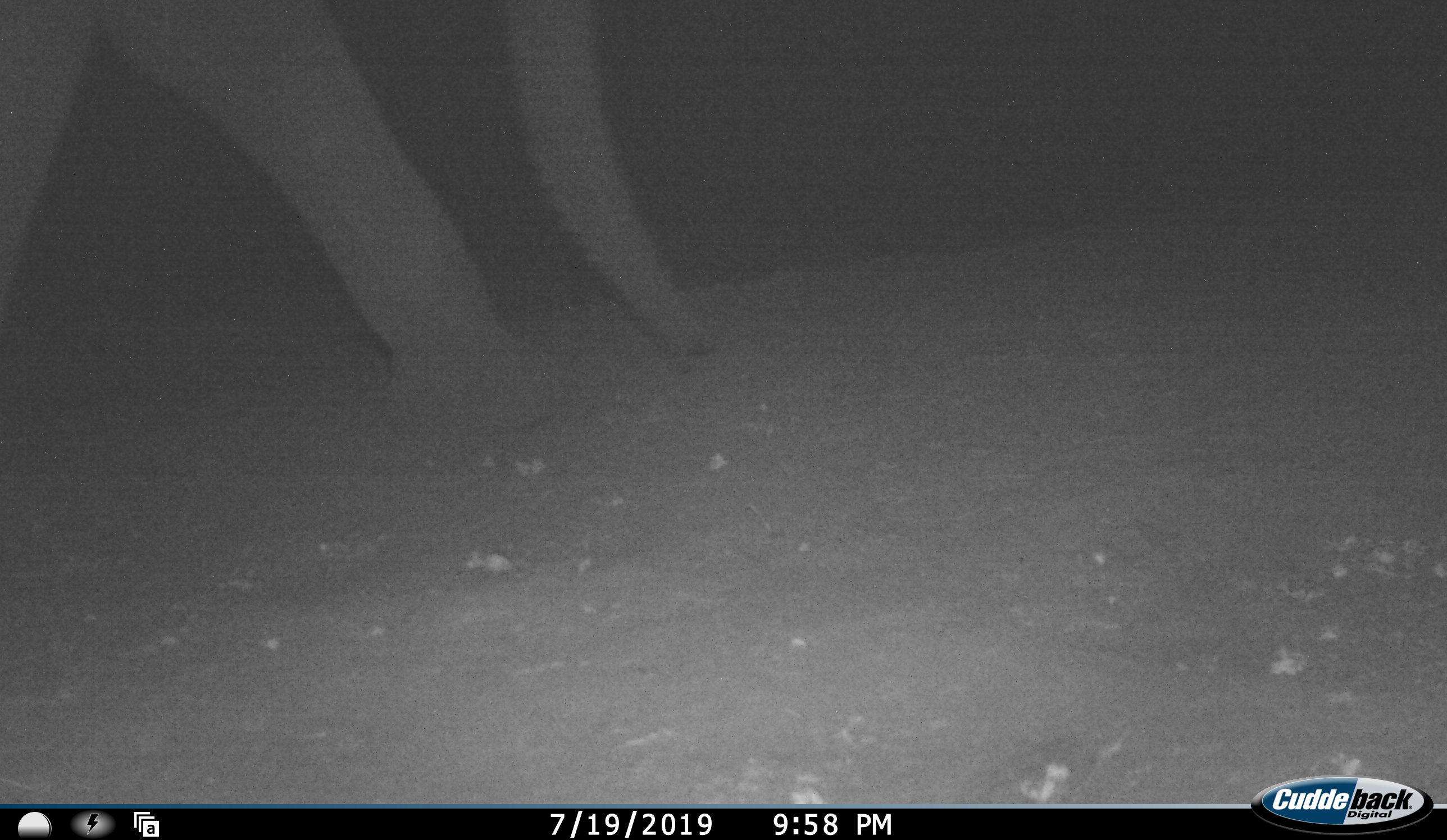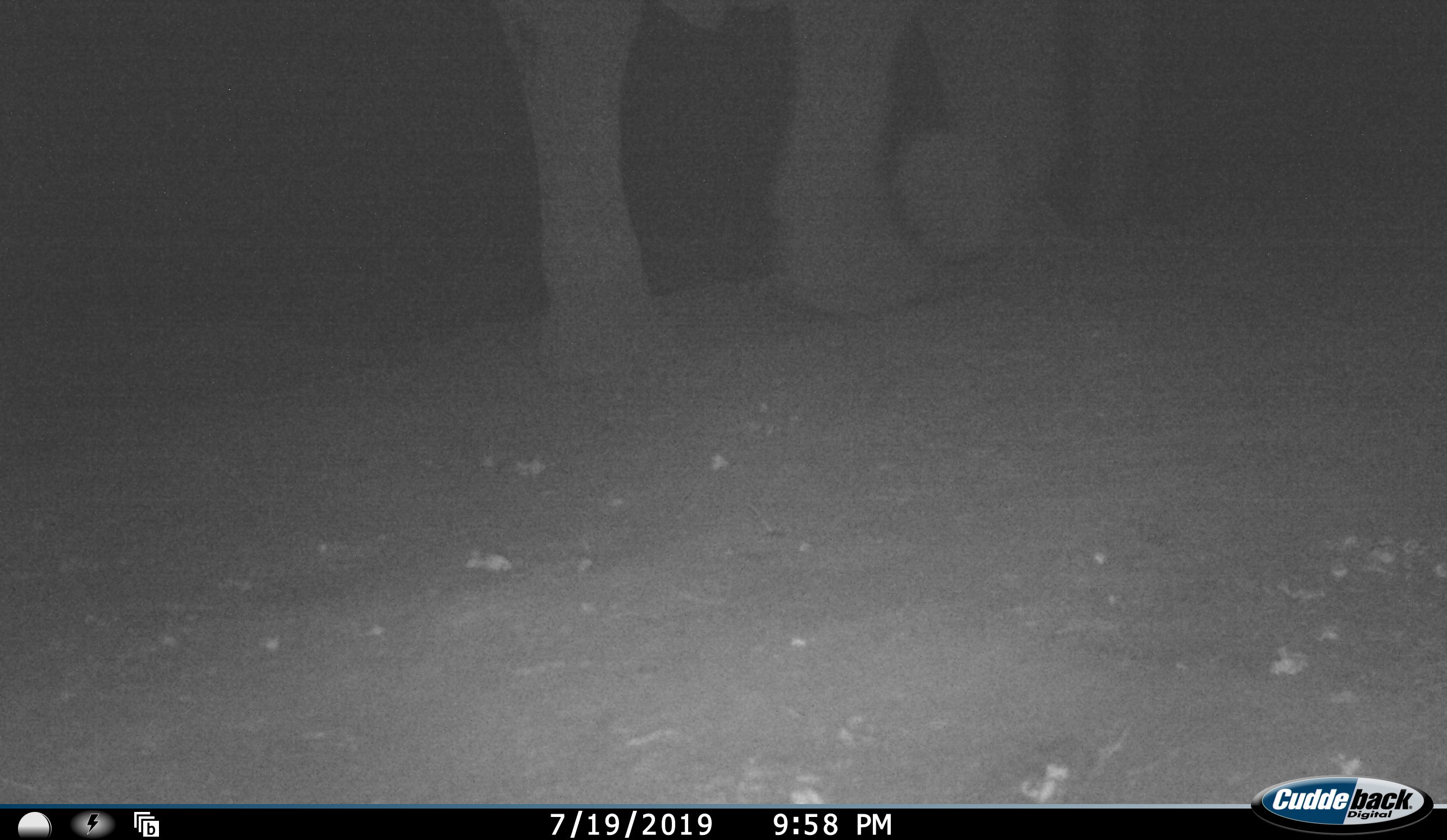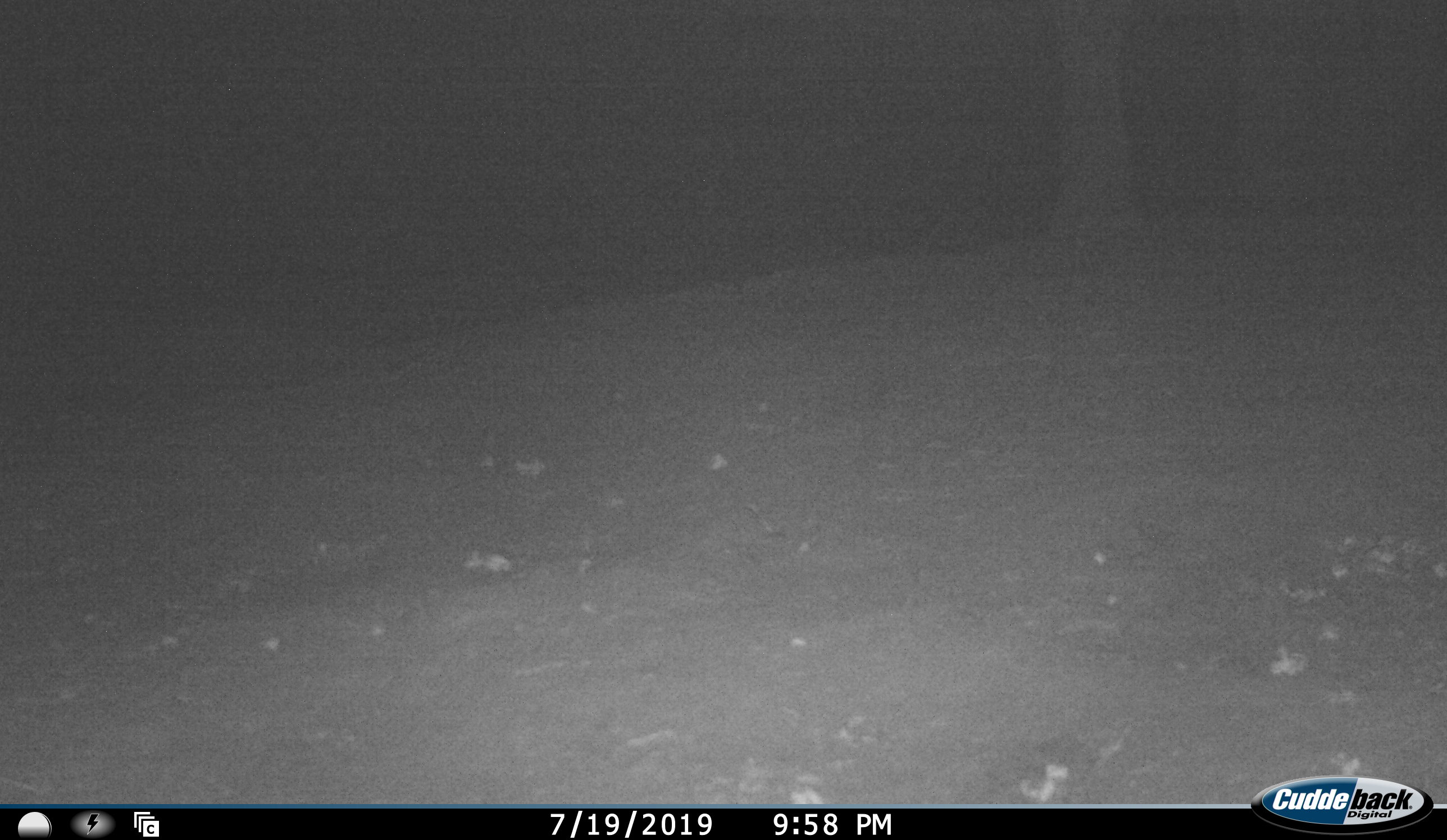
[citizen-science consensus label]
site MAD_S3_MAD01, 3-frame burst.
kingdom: Animalia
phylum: Chordata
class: Mammalia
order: Proboscidea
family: Elephantidae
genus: Loxodonta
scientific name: Loxodonta africana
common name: african bush elephant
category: elephant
Elephant (african bush elephant) (Loxodonta africana), count 1. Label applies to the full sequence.